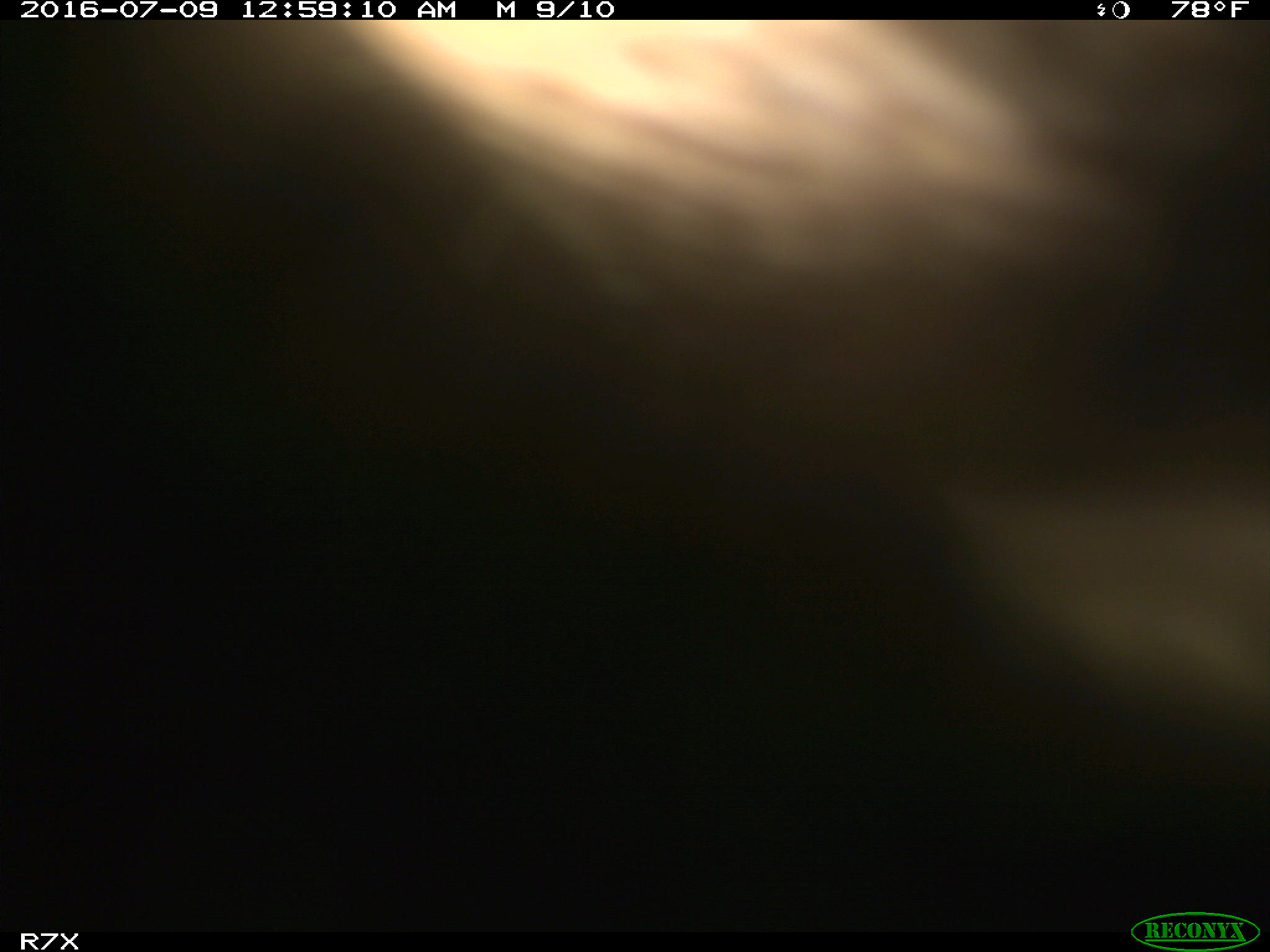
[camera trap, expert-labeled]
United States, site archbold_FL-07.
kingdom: Animalia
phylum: Chordata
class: Mammalia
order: Artiodactyla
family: Bovidae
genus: Bos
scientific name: Bos taurus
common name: domestic cow